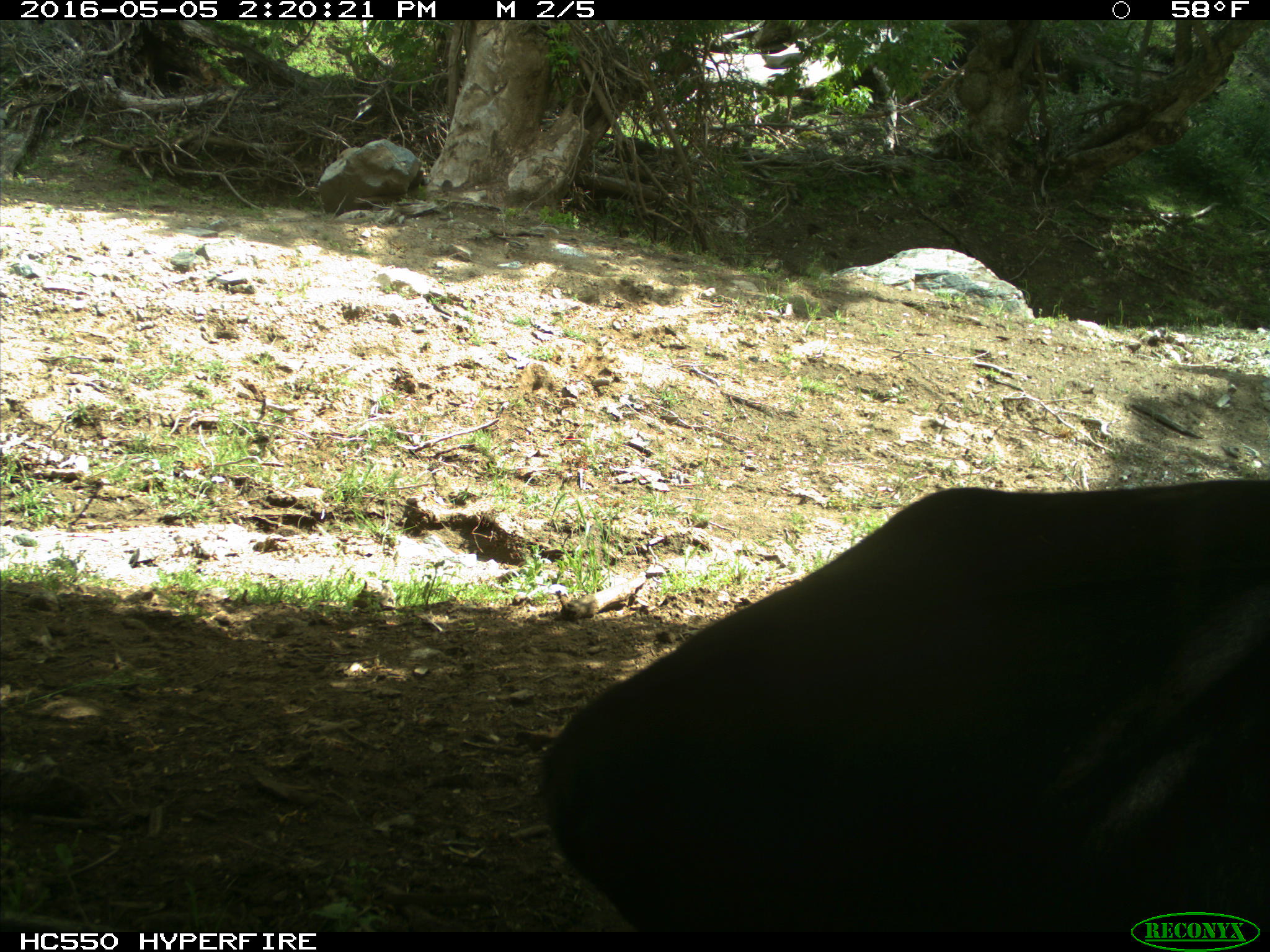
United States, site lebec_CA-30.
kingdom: Animalia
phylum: Chordata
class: Mammalia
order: Artiodactyla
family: Bovidae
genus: Bos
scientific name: Bos taurus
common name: domestic cow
Bos taurus (domestic cow).